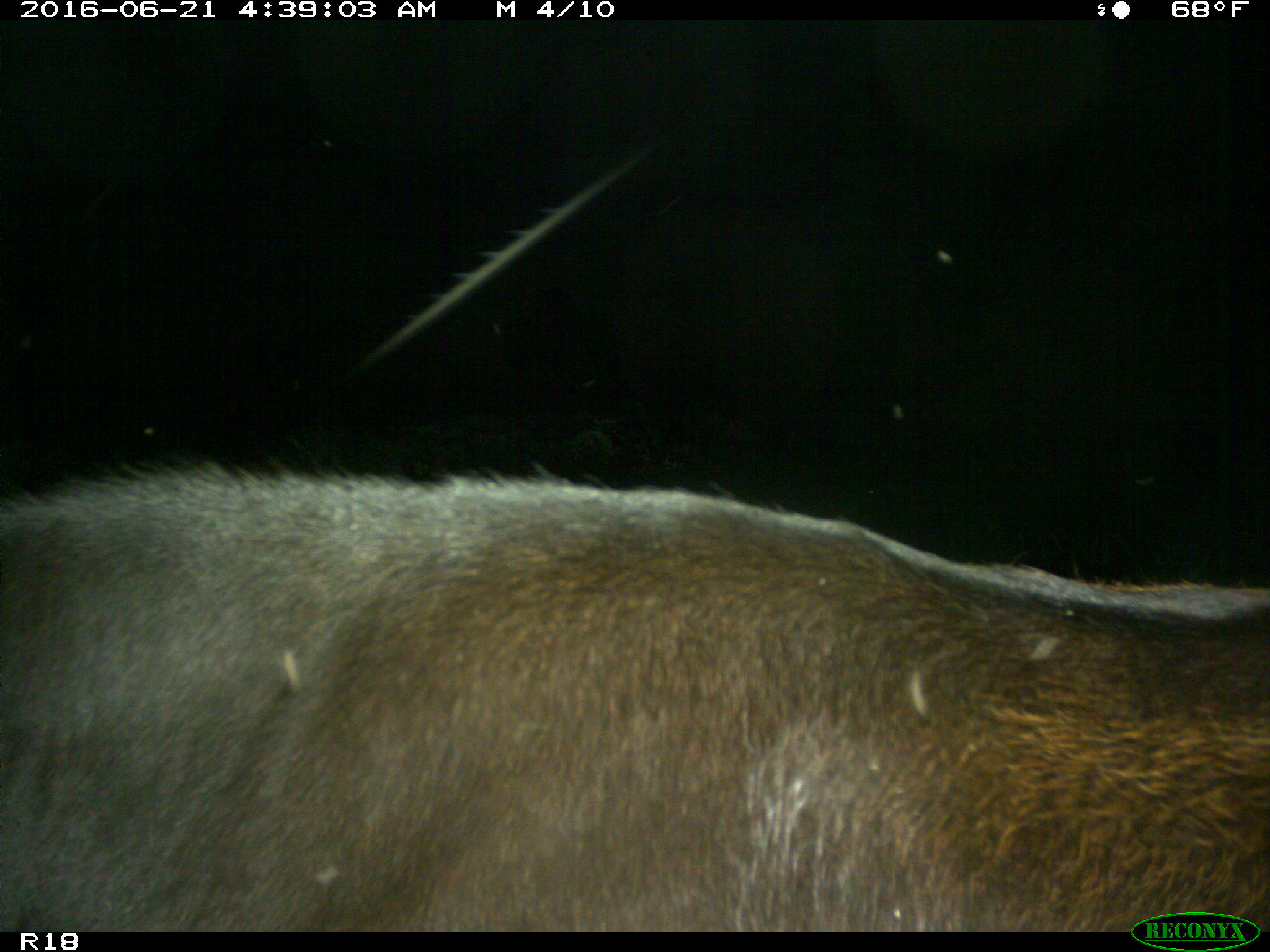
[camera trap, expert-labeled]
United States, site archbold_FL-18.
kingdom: Animalia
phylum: Chordata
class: Mammalia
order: Artiodactyla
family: Bovidae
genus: Bos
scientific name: Bos taurus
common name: domestic cow